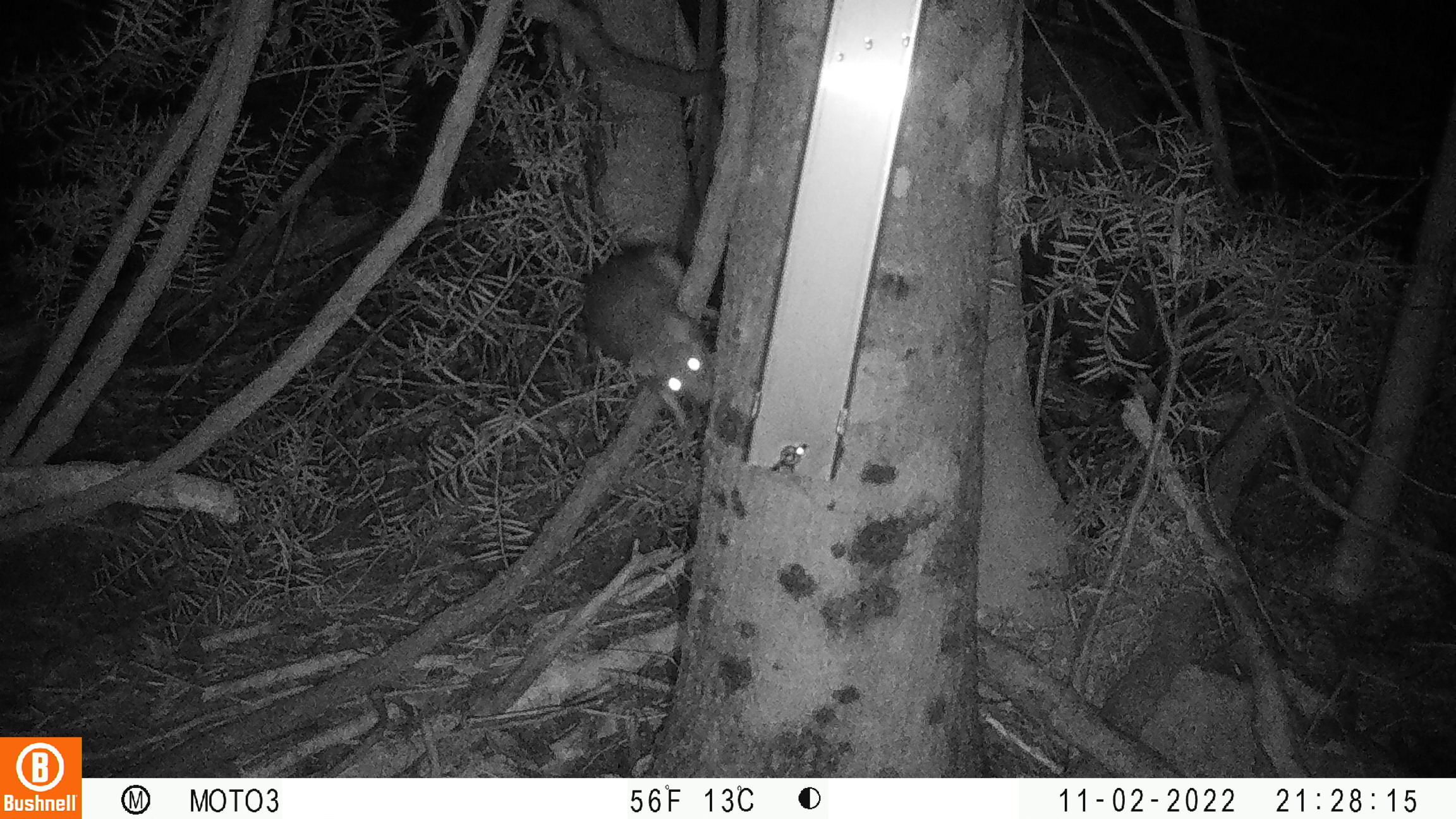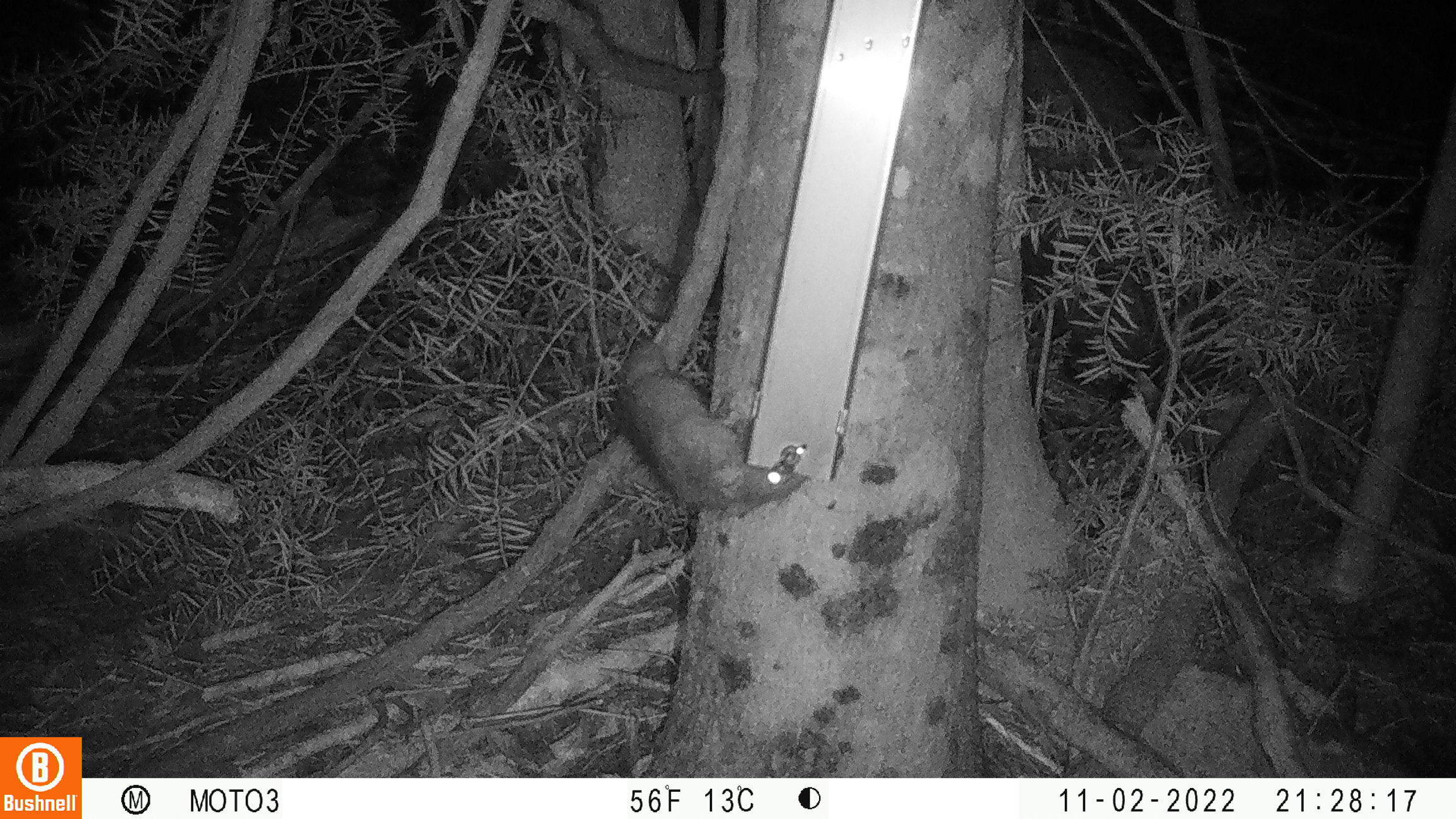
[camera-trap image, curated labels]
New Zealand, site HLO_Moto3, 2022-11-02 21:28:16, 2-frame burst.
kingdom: Animalia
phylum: Chordata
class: Mammalia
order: Rodentia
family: Muridae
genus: Rattus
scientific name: Rattus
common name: rat